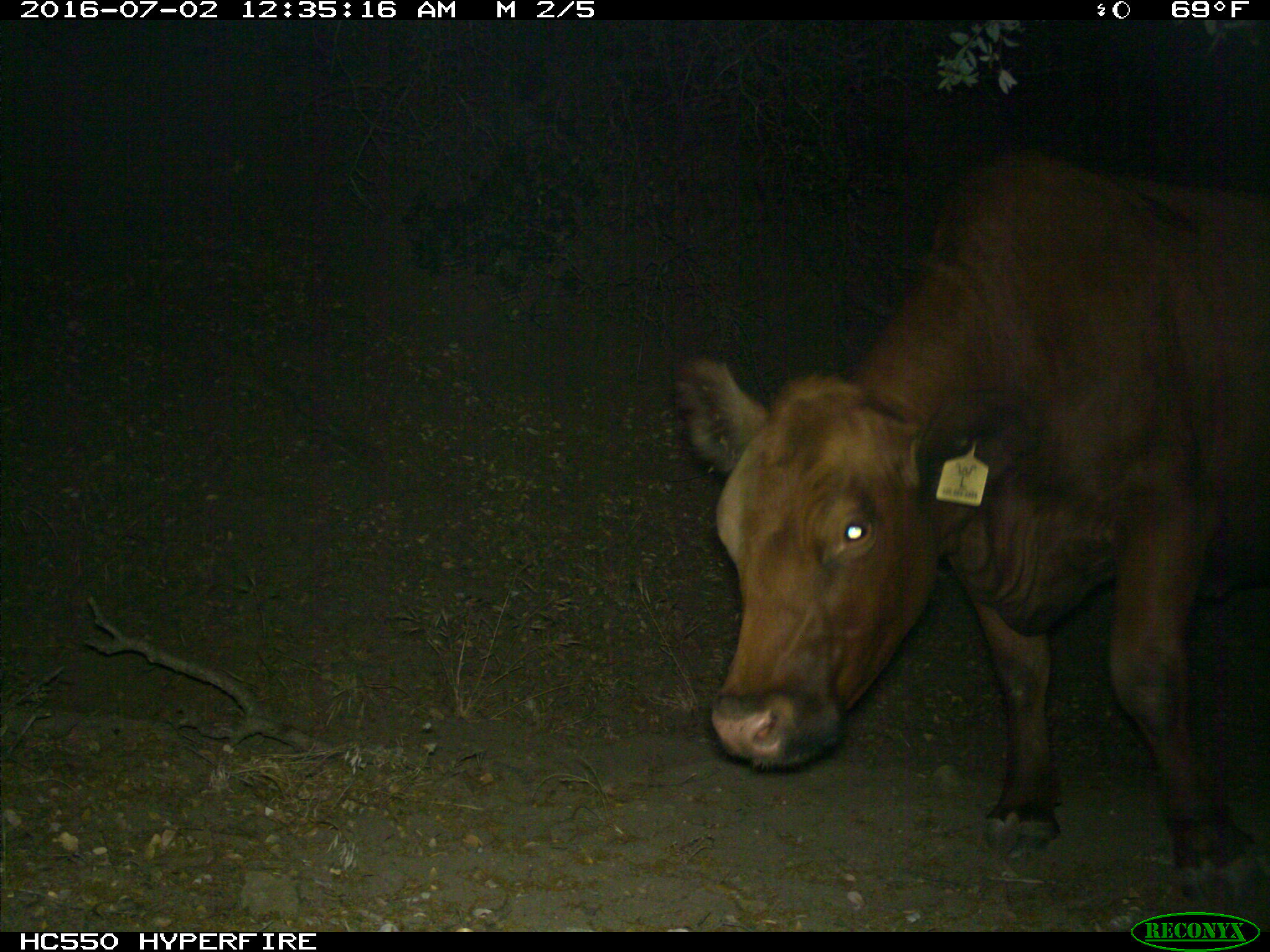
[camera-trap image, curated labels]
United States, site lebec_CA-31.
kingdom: Animalia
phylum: Chordata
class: Mammalia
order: Artiodactyla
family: Bovidae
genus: Bos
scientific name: Bos taurus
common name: domestic cow